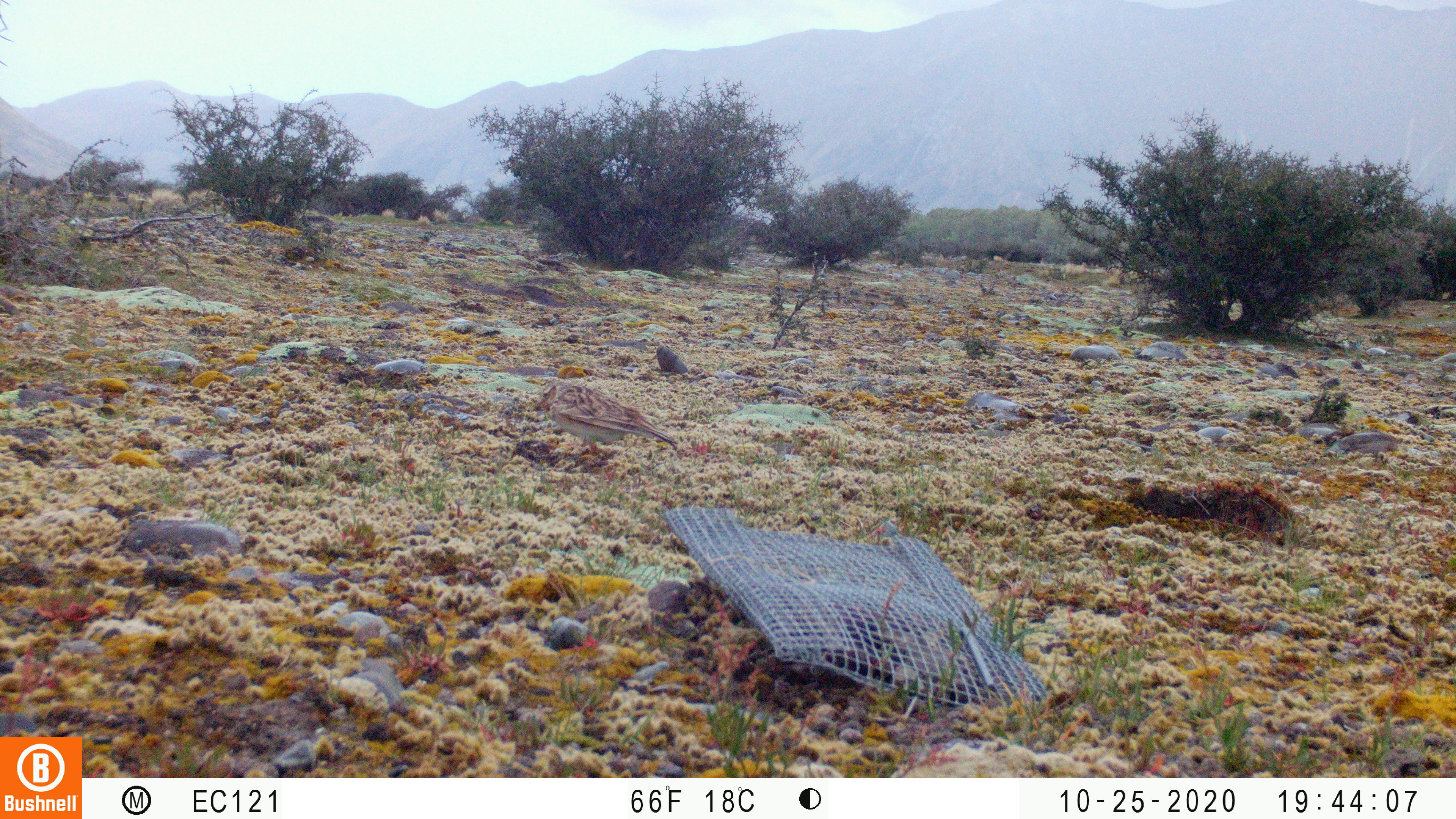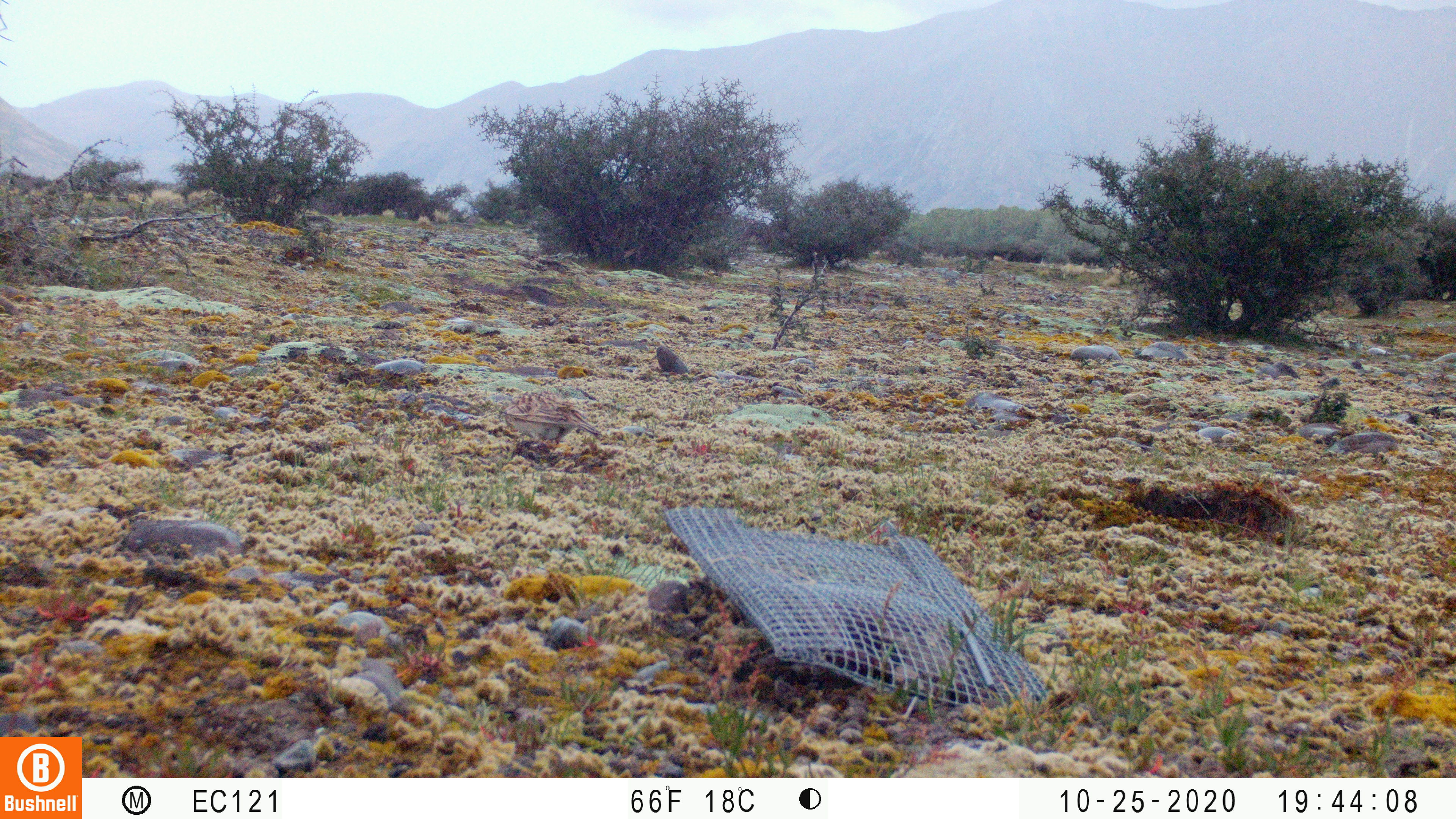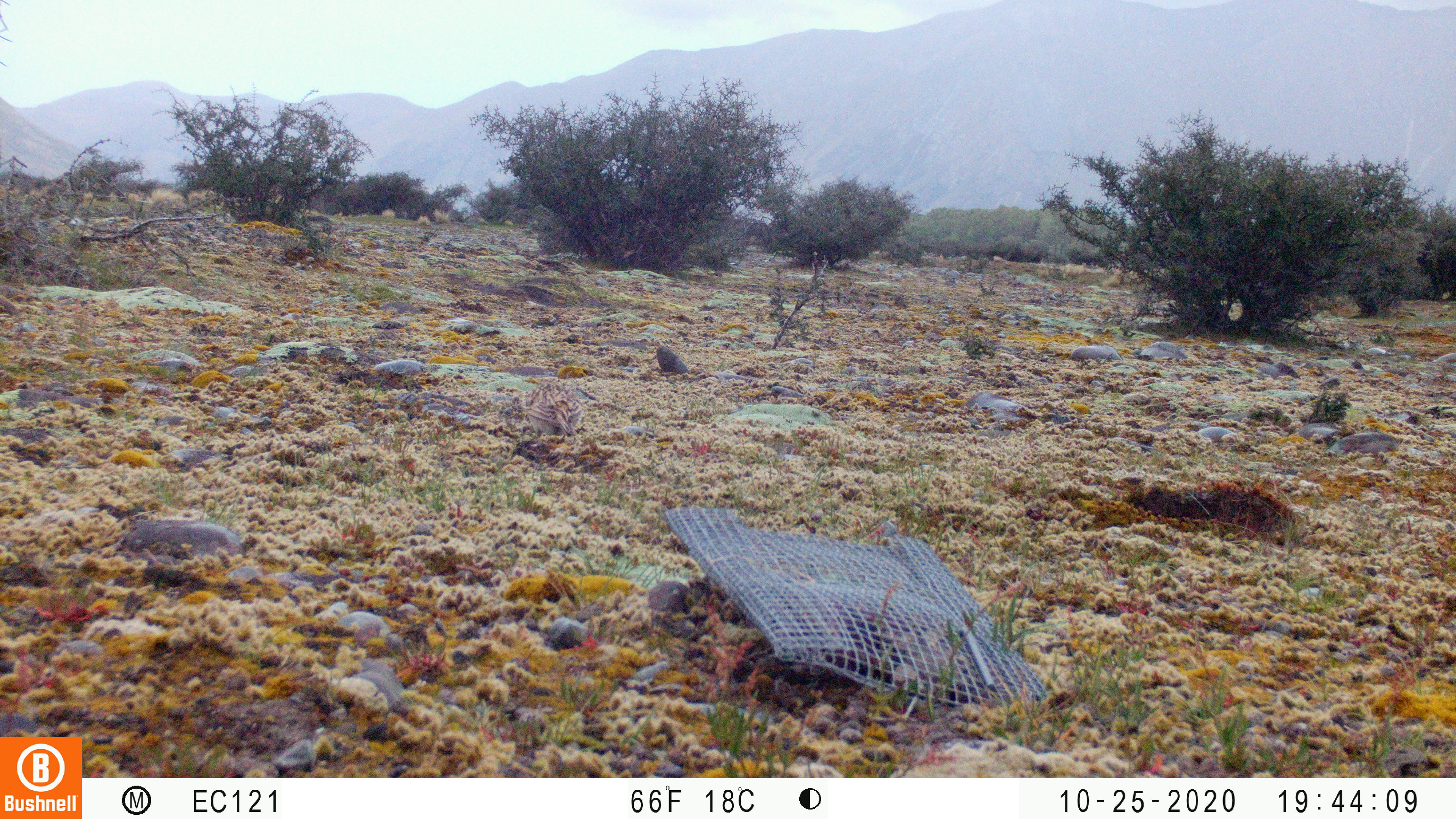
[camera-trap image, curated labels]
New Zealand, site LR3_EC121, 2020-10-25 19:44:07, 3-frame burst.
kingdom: Animalia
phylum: Chordata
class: Aves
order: Passeriformes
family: Motacillidae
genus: Anthus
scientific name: Anthus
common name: pipit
Pipit (Anthus).